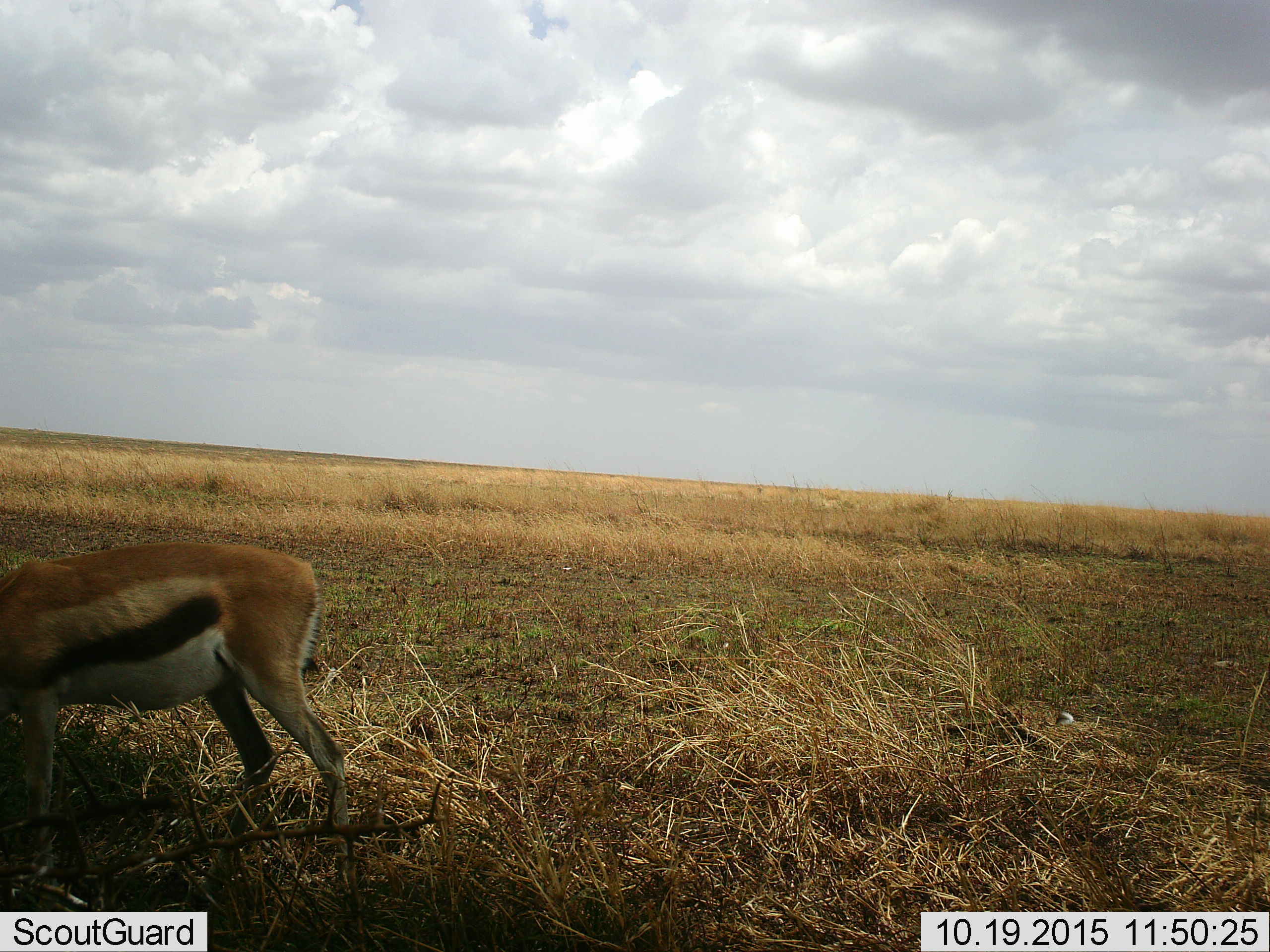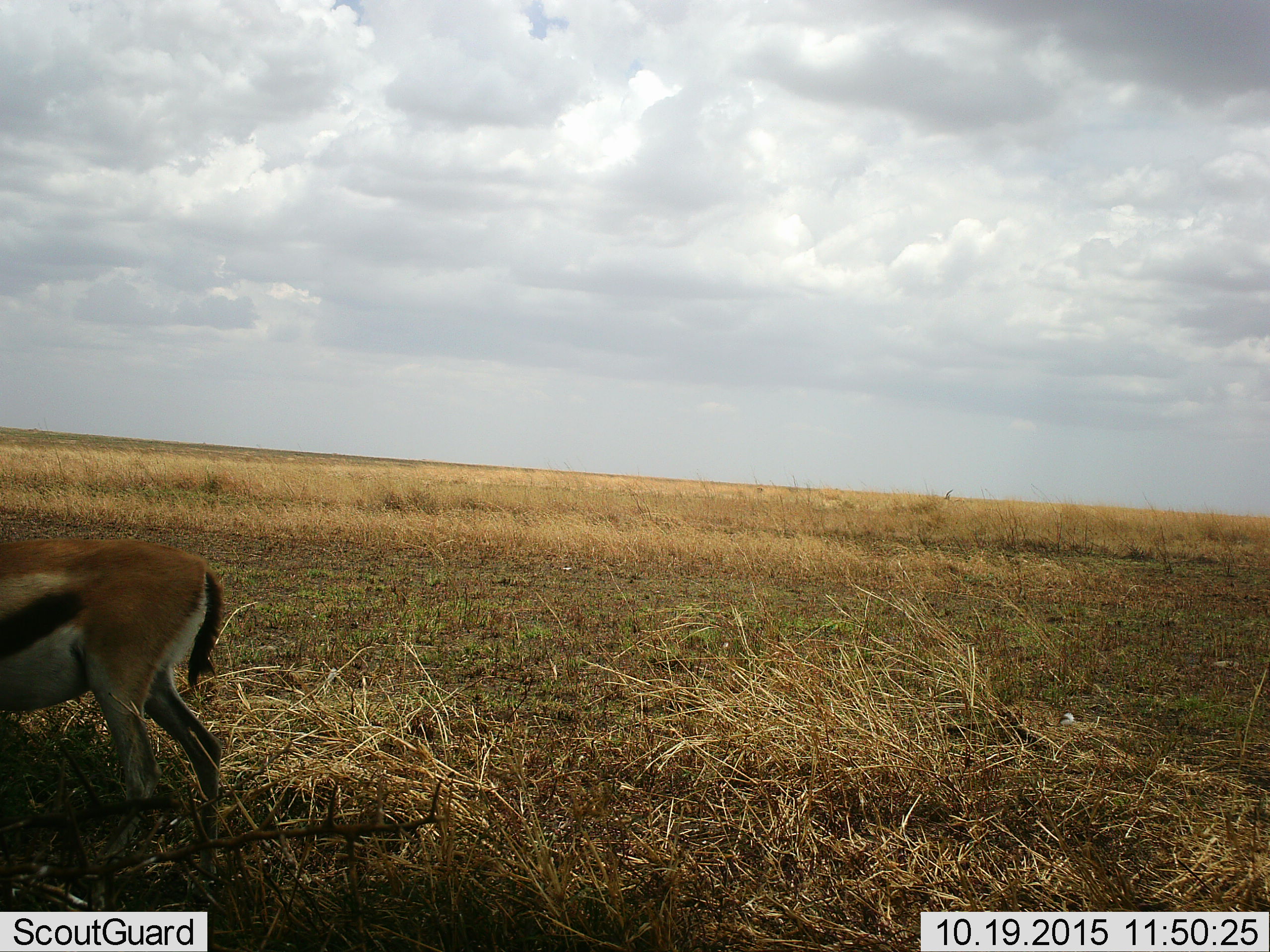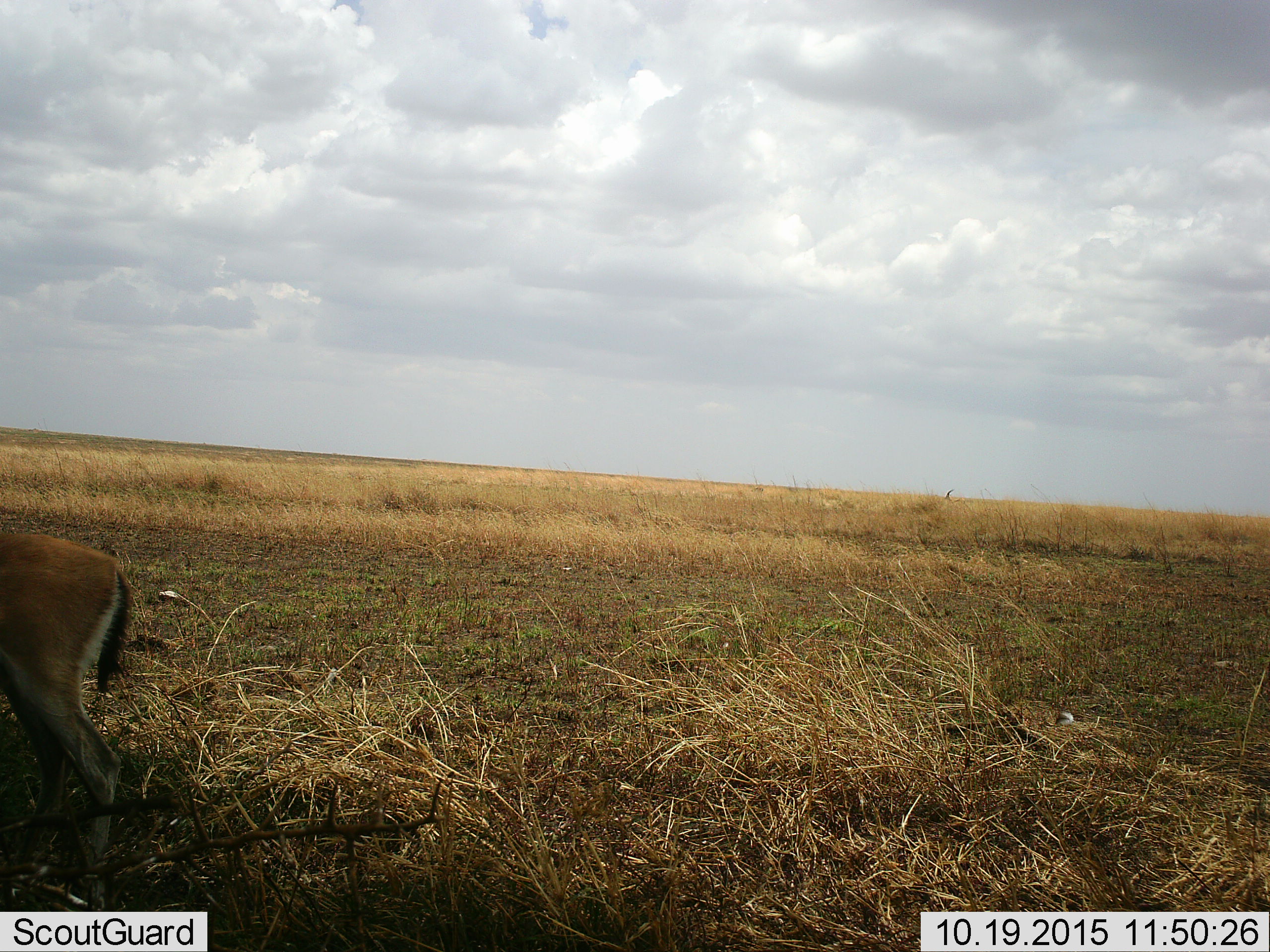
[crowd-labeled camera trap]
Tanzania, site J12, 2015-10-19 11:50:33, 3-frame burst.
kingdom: Animalia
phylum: Chordata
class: Mammalia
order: Artiodactyla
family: Bovidae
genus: Eudorcas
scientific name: Eudorcas thomsonii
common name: thomson's gazelle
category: gazellethomsons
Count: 1.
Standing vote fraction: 30%.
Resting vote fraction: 0%.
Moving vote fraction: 100%.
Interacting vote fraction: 0%.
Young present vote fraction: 0%.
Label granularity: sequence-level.